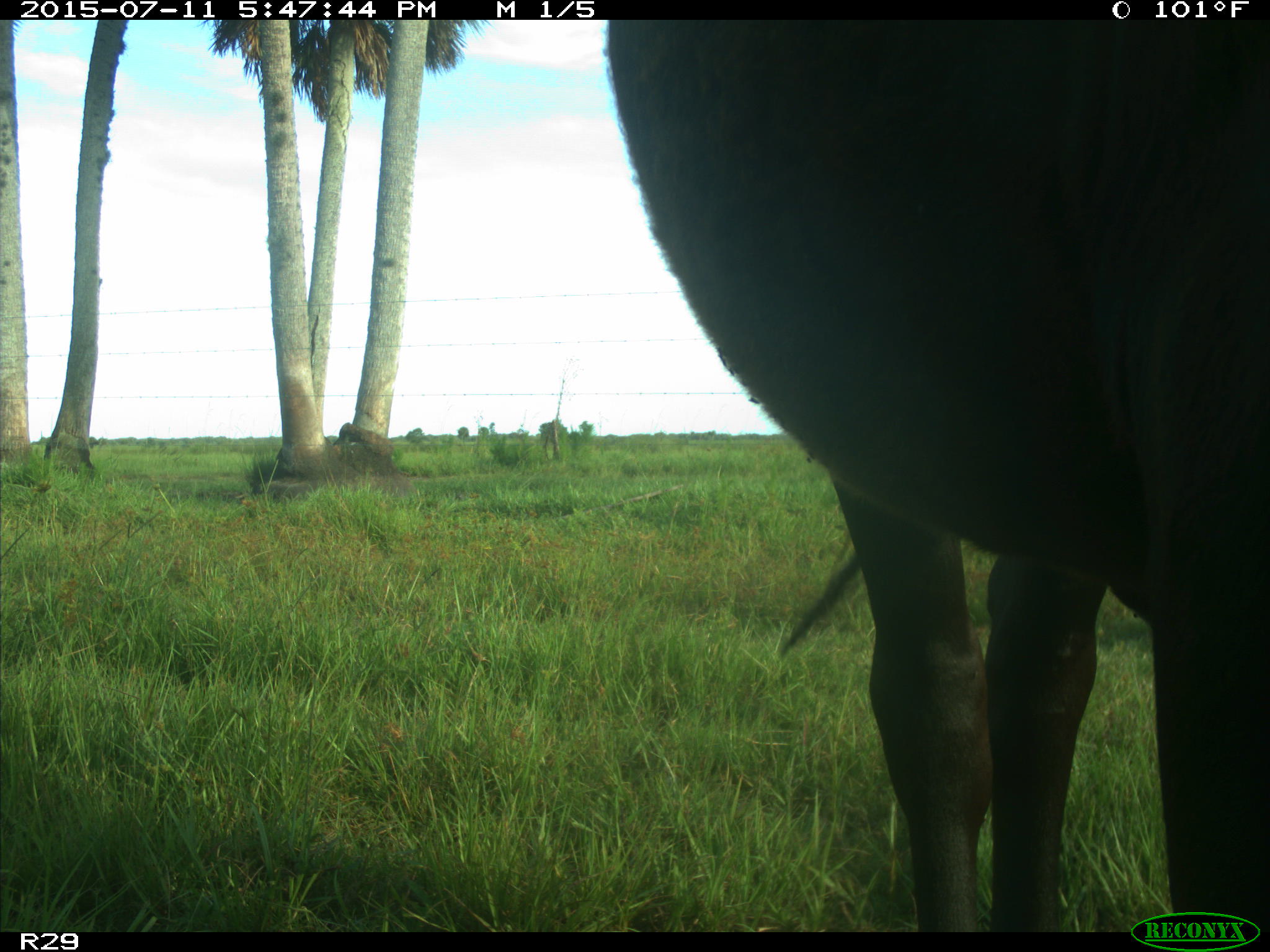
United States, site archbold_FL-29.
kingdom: Animalia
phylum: Chordata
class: Mammalia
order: Artiodactyla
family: Bovidae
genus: Bos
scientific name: Bos taurus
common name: domestic cow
Bos taurus (domestic cow).